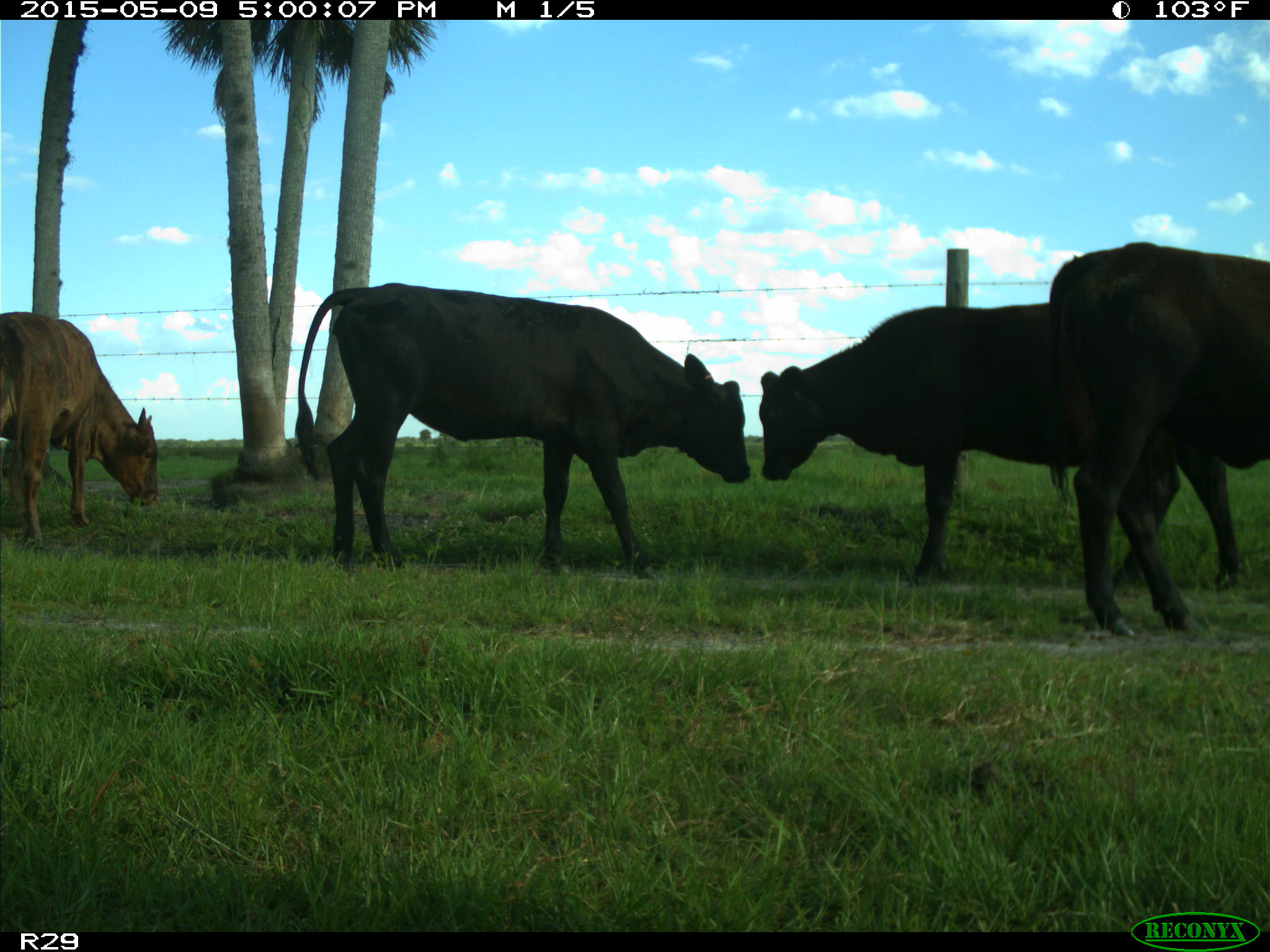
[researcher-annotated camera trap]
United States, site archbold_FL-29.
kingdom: Animalia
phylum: Chordata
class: Mammalia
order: Artiodactyla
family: Bovidae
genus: Bos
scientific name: Bos taurus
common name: domestic cow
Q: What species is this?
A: Bos taurus (domestic cow).